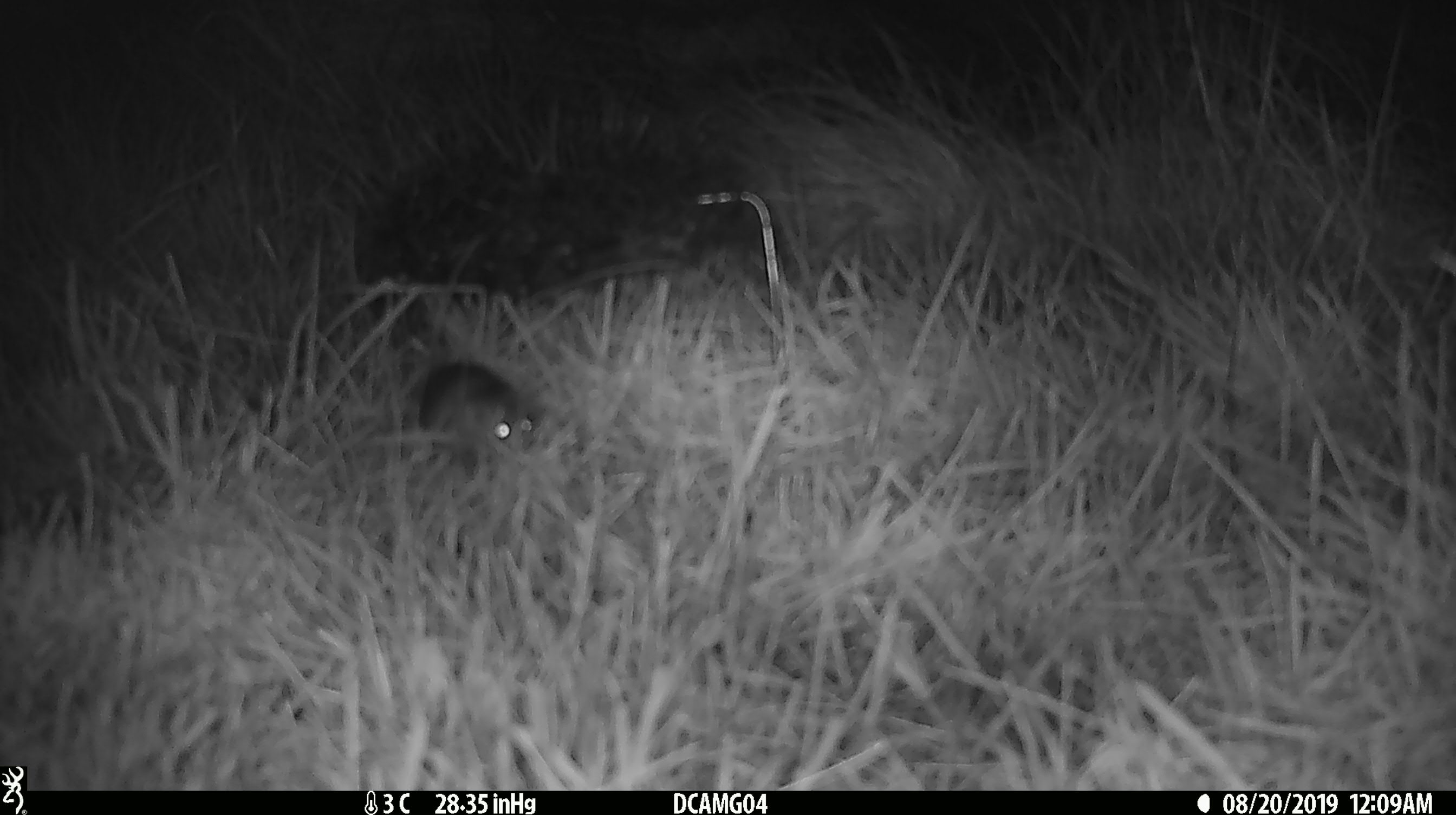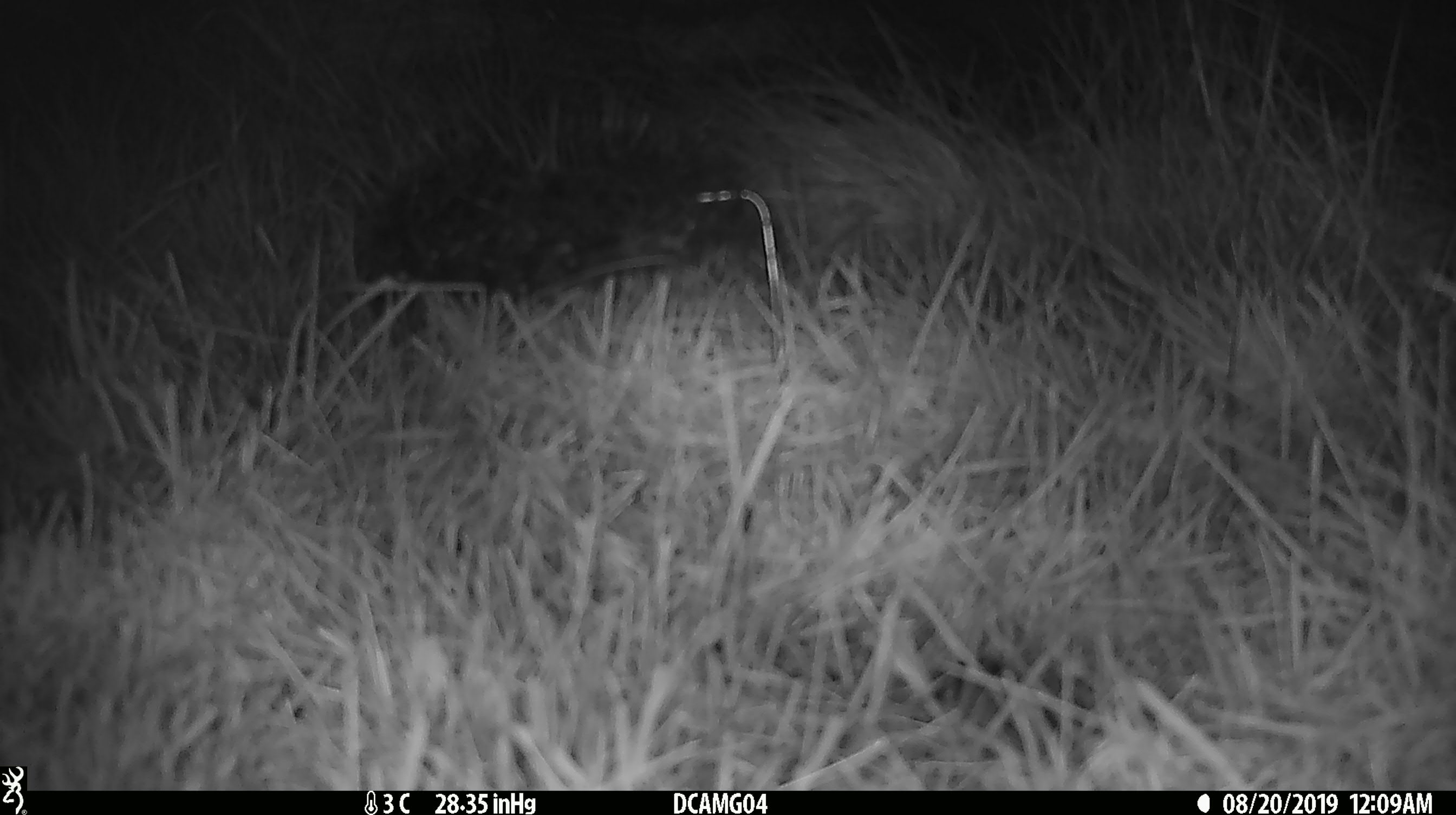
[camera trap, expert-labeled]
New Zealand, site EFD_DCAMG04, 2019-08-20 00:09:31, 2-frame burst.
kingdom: Animalia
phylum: Chordata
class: Mammalia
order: Rodentia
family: Muridae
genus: Mus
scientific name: Mus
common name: mouse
Mouse (Mus).